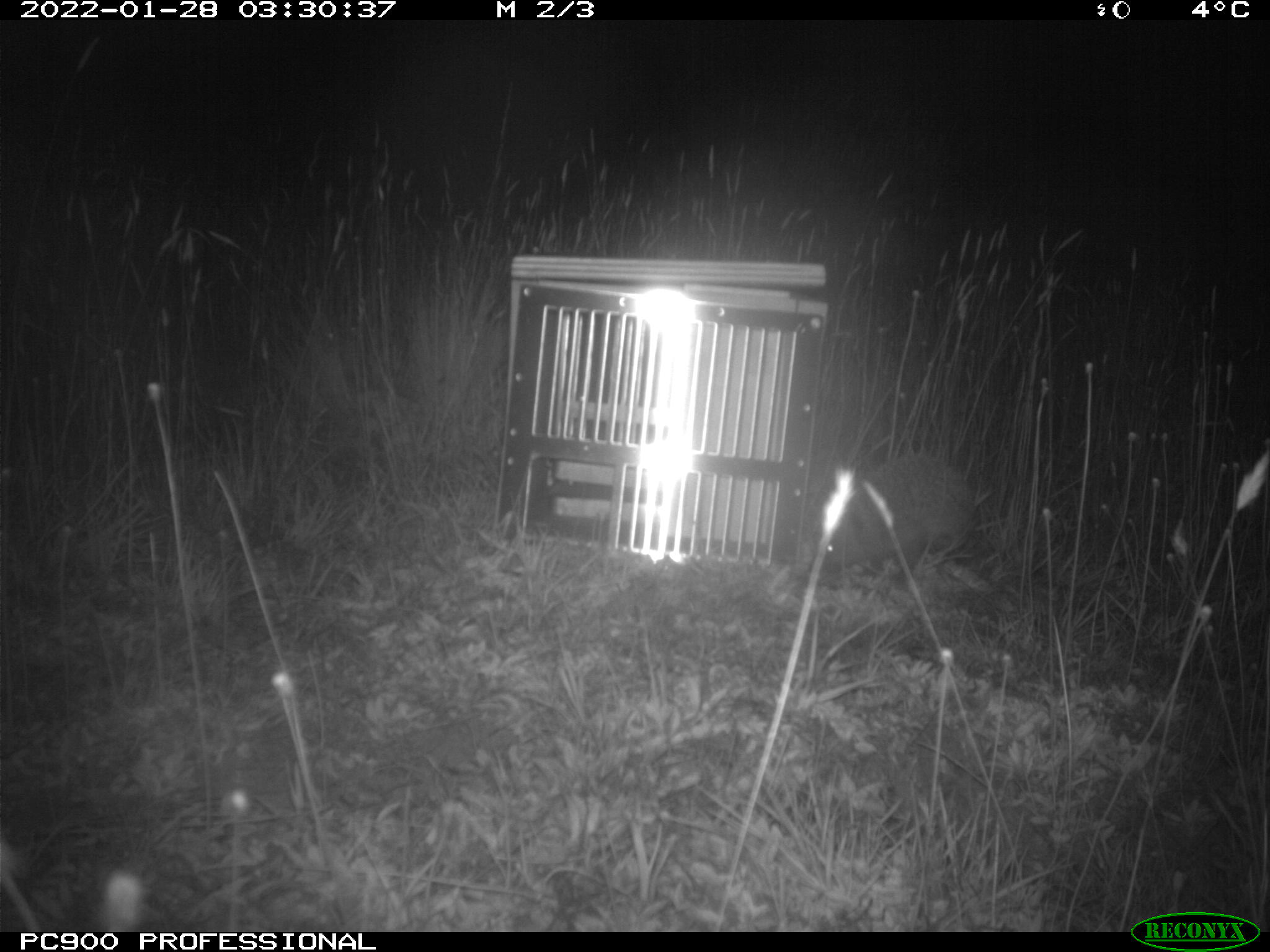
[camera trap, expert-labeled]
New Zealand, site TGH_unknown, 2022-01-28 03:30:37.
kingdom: Animalia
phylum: Chordata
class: Mammalia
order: Eulipotyphla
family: Erinaceidae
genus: Erinaceus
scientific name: Erinaceus europaeus europaeus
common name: european hedgehog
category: hedgehog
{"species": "hedgehog (european hedgehog) (Erinaceus europaeus europaeus)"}